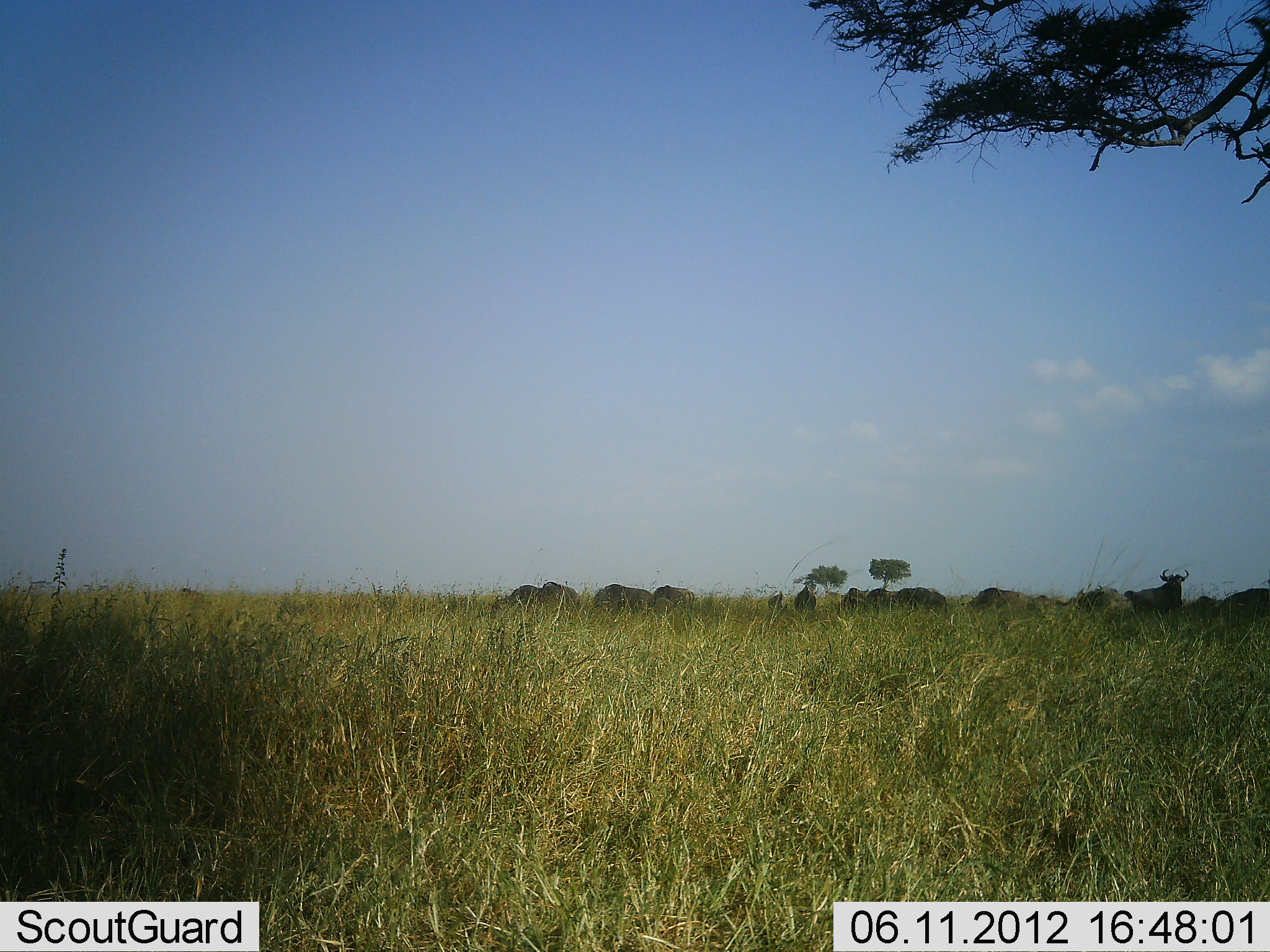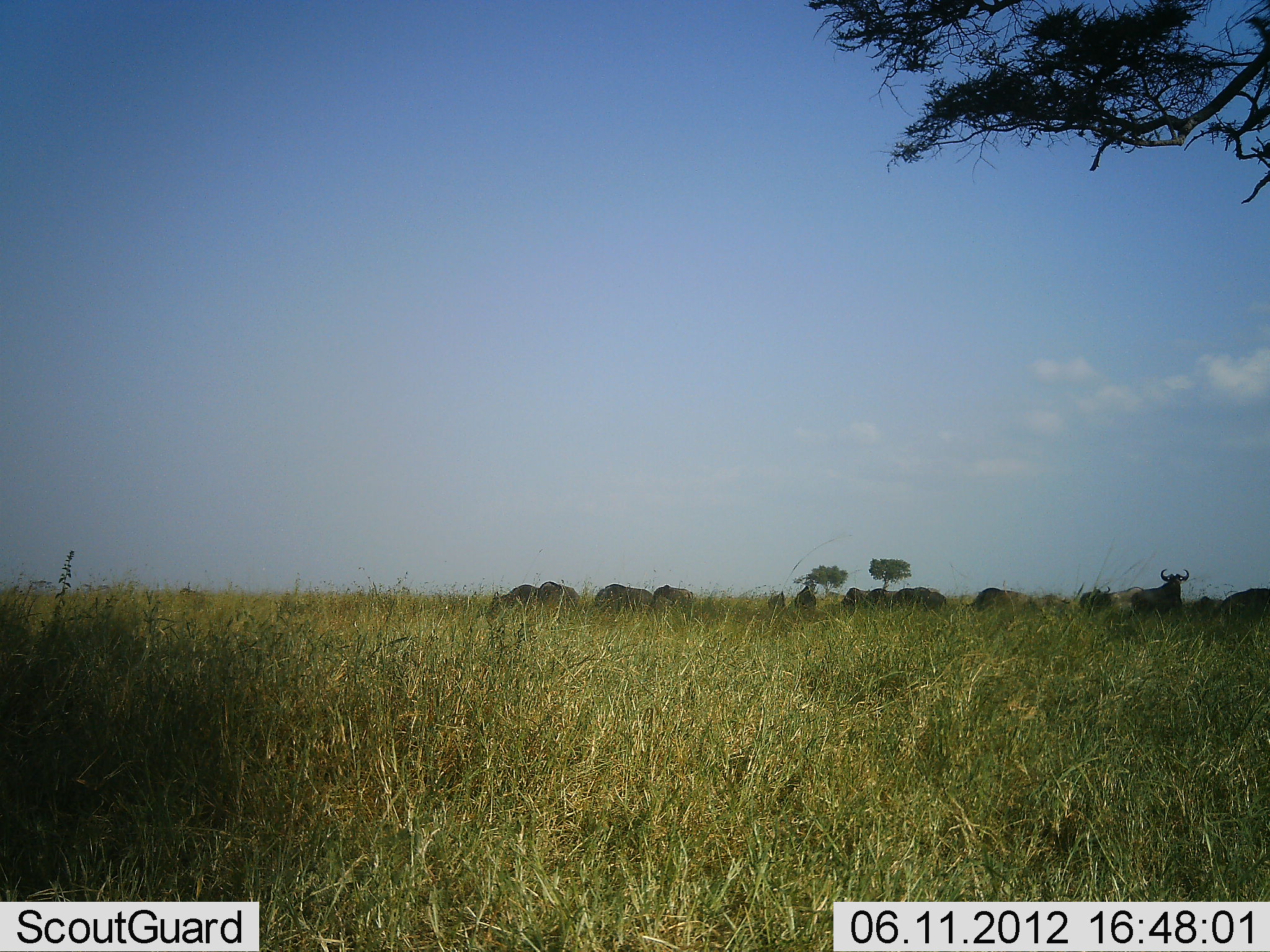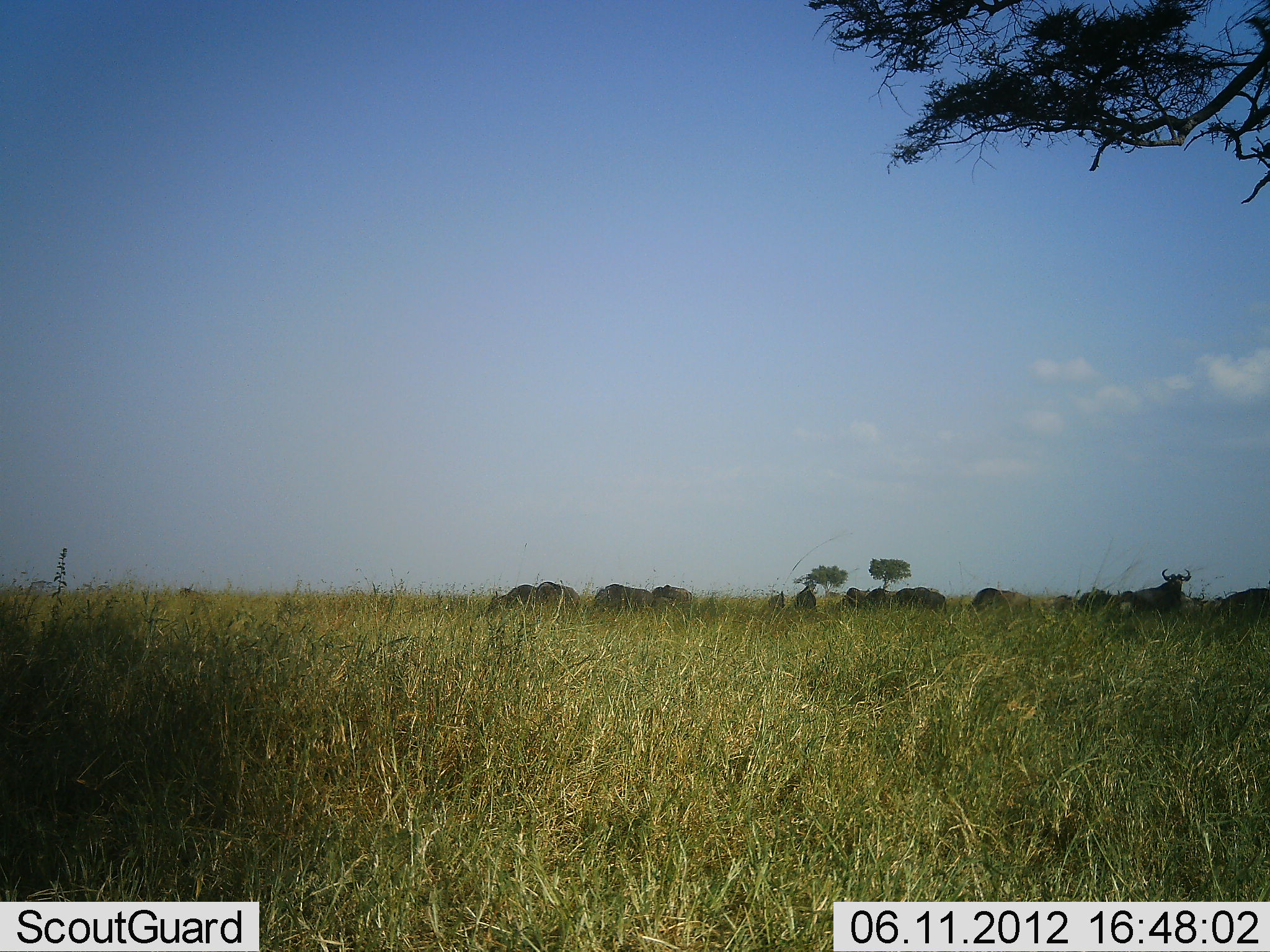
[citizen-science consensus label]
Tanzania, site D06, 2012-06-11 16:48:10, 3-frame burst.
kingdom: Animalia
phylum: Chordata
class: Mammalia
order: Artiodactyla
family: Bovidae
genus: Connochaetes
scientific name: Connochaetes taurinus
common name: blue wildebeest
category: wildebeest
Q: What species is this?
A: Wildebeest (blue wildebeest) (Connochaetes taurinus).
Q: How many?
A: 11-50.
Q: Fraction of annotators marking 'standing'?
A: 70%.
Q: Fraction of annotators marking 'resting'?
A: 20%.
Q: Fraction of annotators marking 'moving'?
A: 30%.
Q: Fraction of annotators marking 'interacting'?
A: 0%.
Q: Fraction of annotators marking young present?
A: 0%.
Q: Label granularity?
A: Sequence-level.